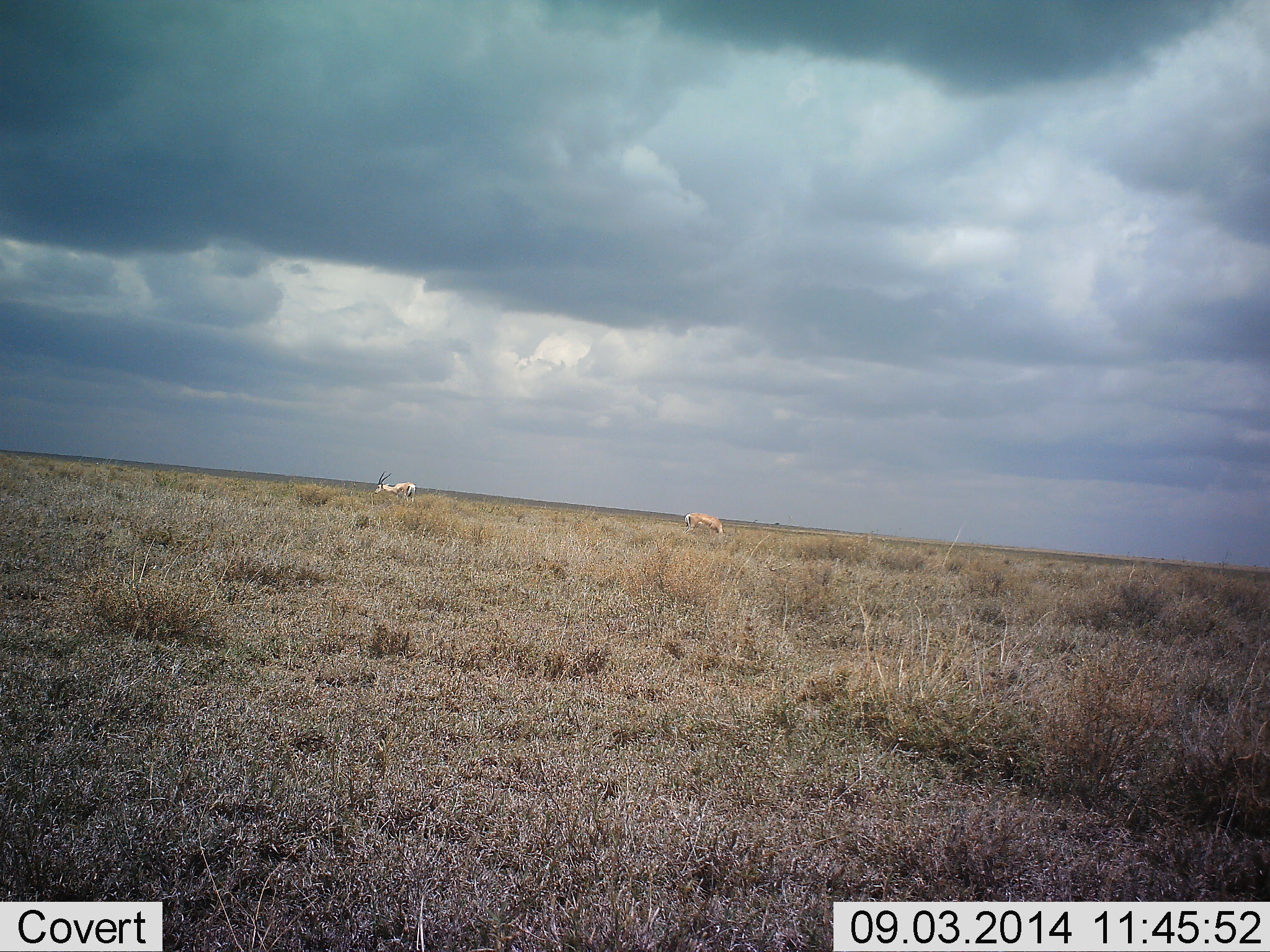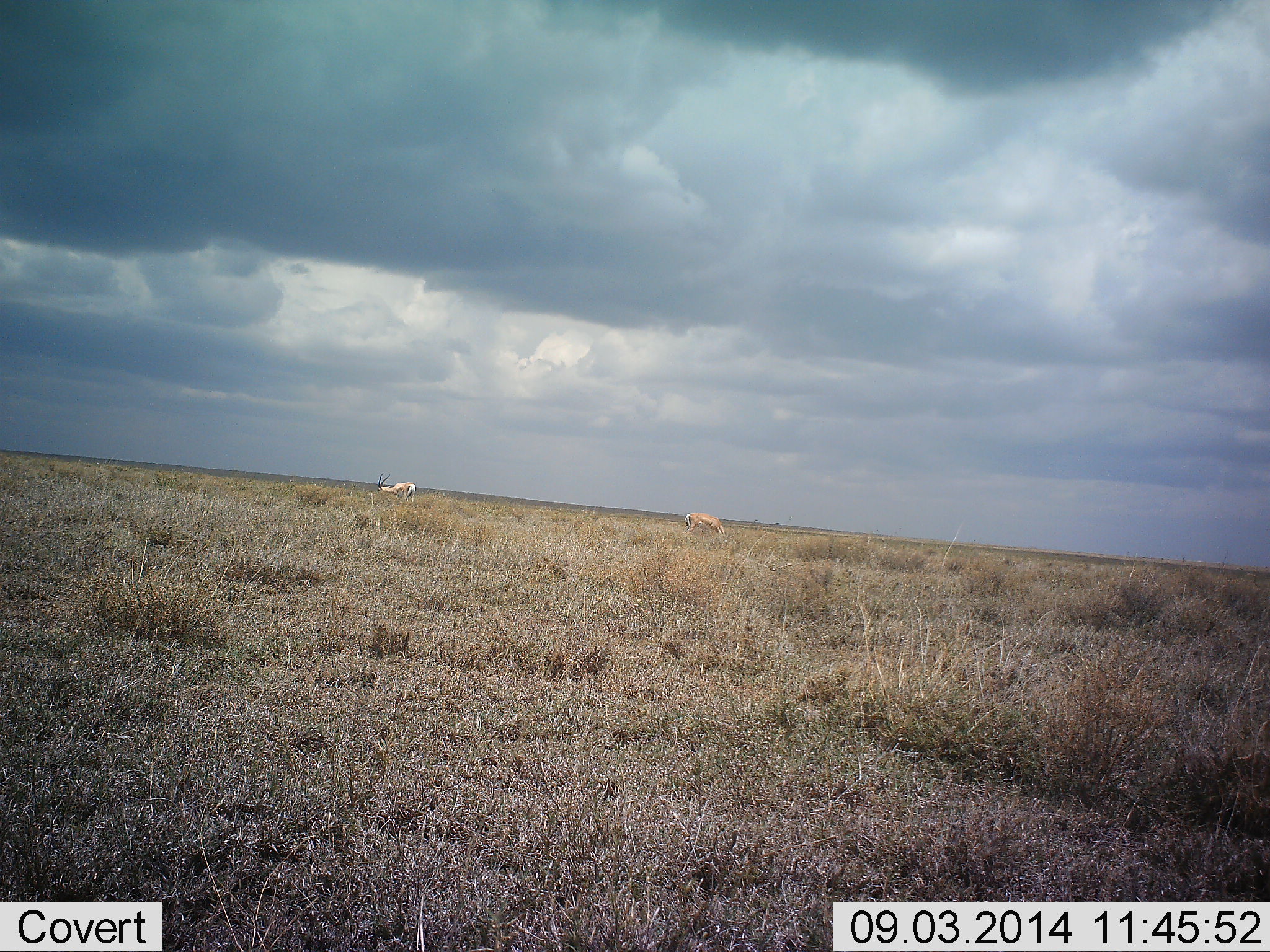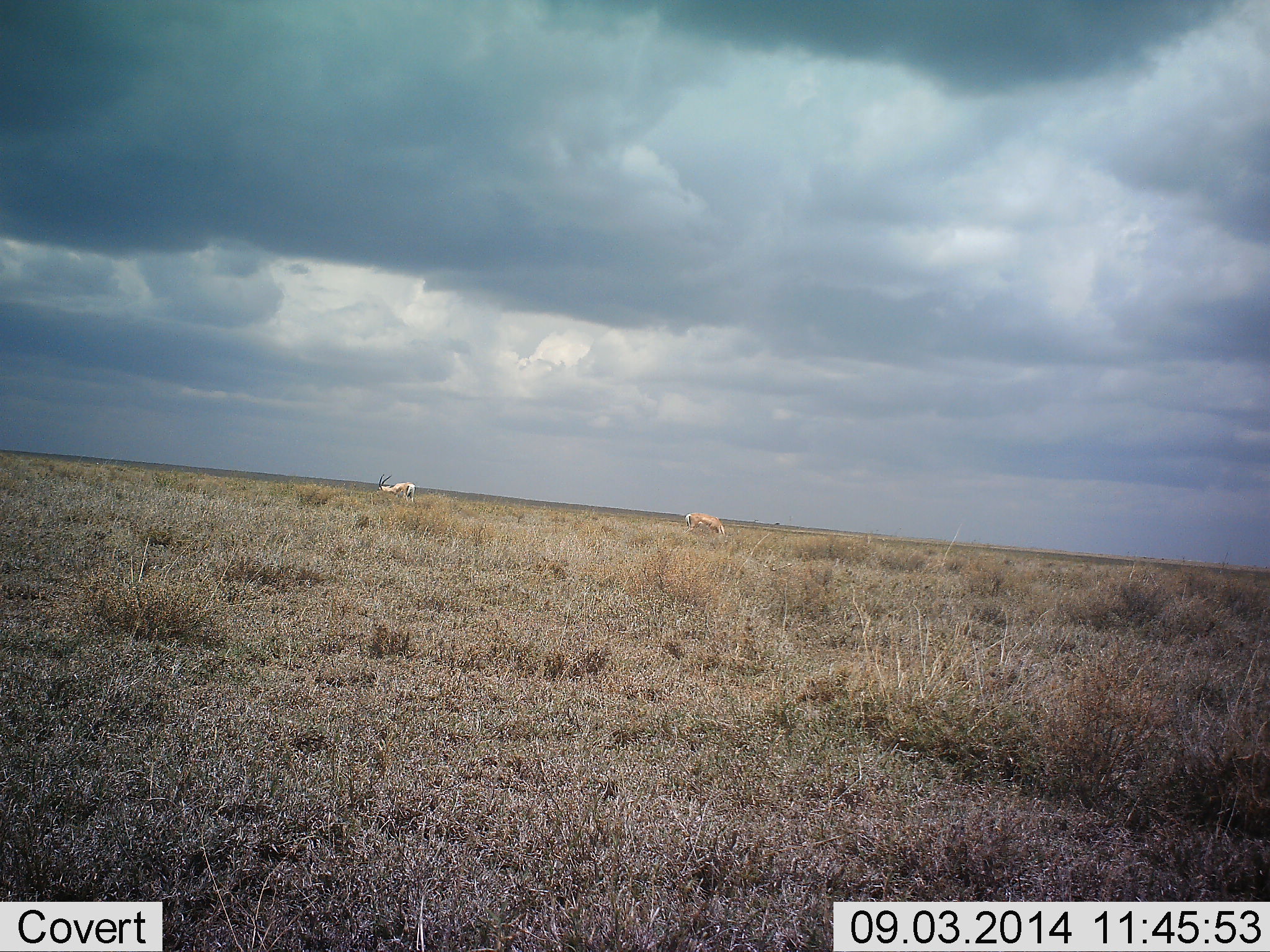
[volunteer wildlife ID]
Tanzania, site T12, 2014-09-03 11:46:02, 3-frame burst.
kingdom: Animalia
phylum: Chordata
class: Mammalia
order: Artiodactyla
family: Bovidae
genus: Nanger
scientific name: Nanger granti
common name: grant's gazelle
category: gazellegrants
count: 2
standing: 30%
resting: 0%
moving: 20%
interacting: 0%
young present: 0%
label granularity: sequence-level